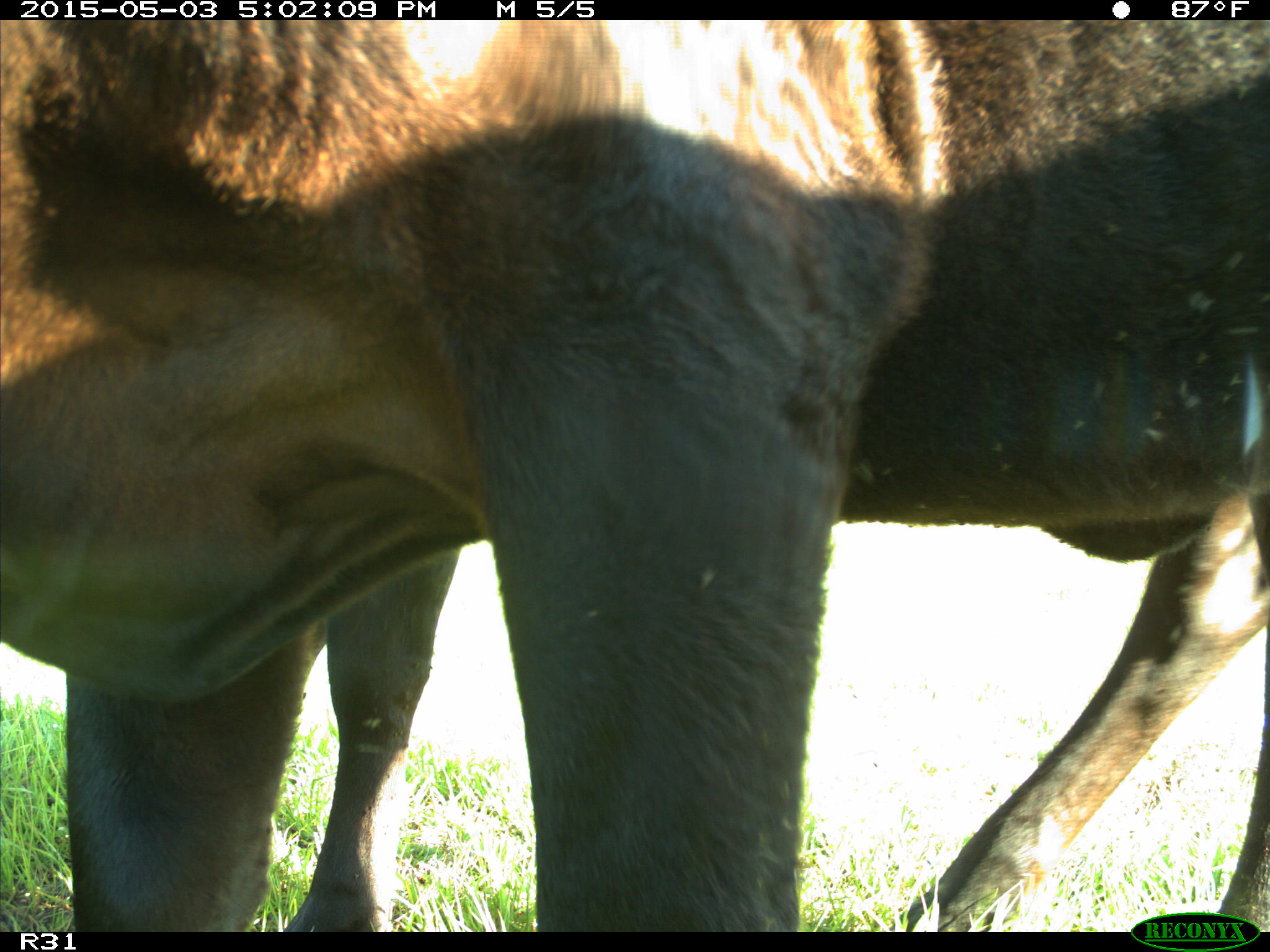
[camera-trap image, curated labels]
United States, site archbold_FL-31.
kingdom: Animalia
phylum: Chordata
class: Mammalia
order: Artiodactyla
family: Bovidae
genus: Bos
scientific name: Bos taurus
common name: domestic cow